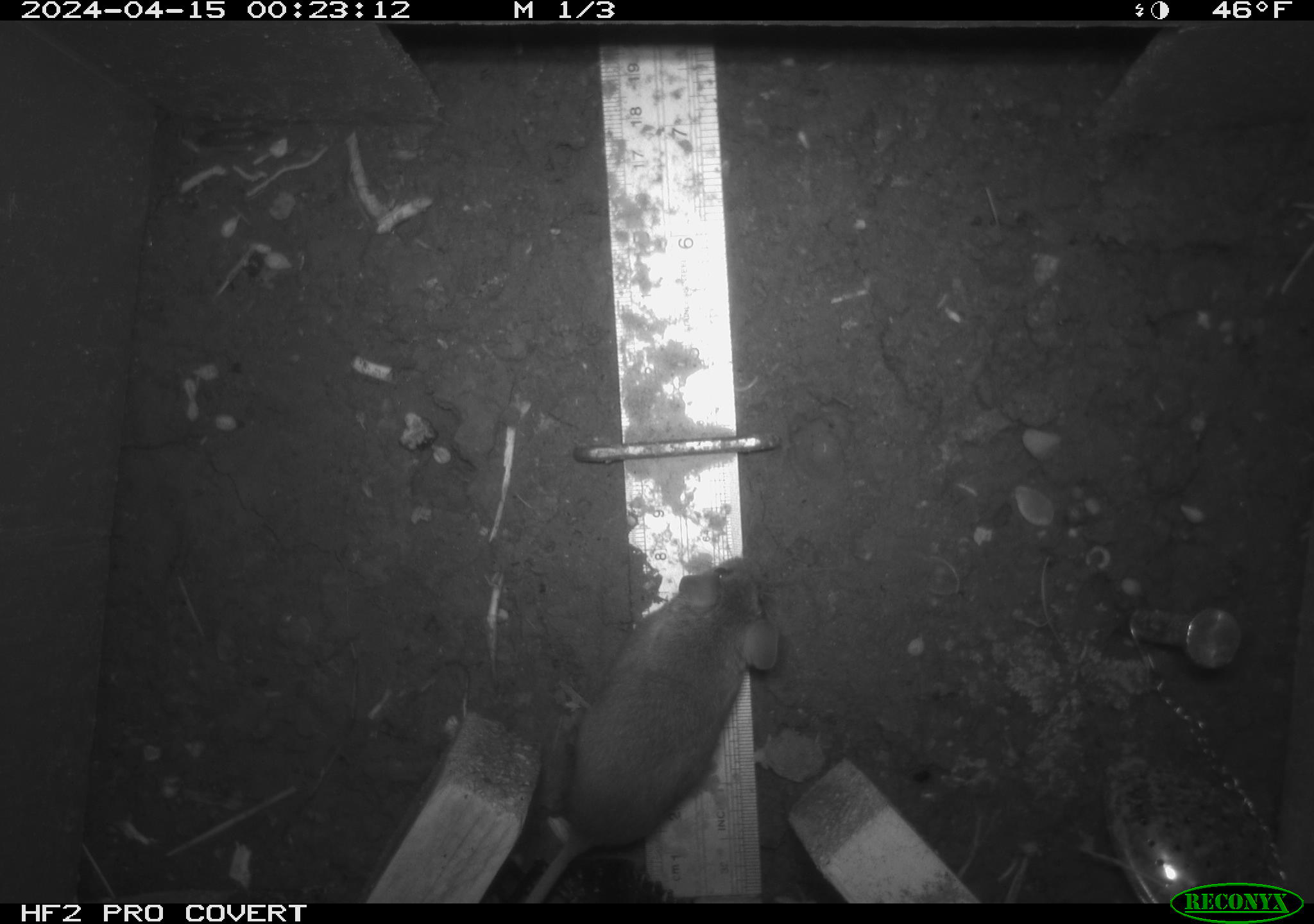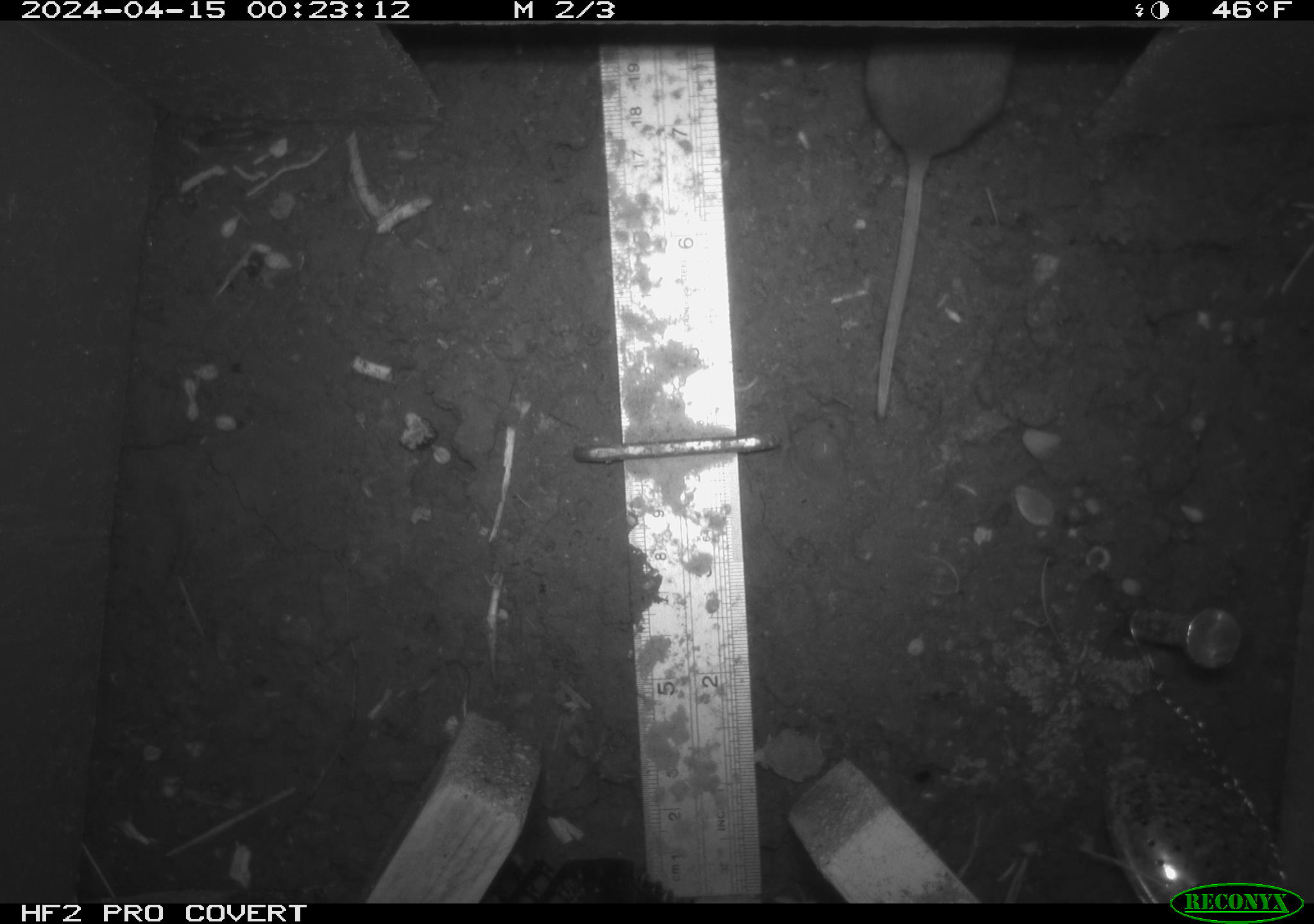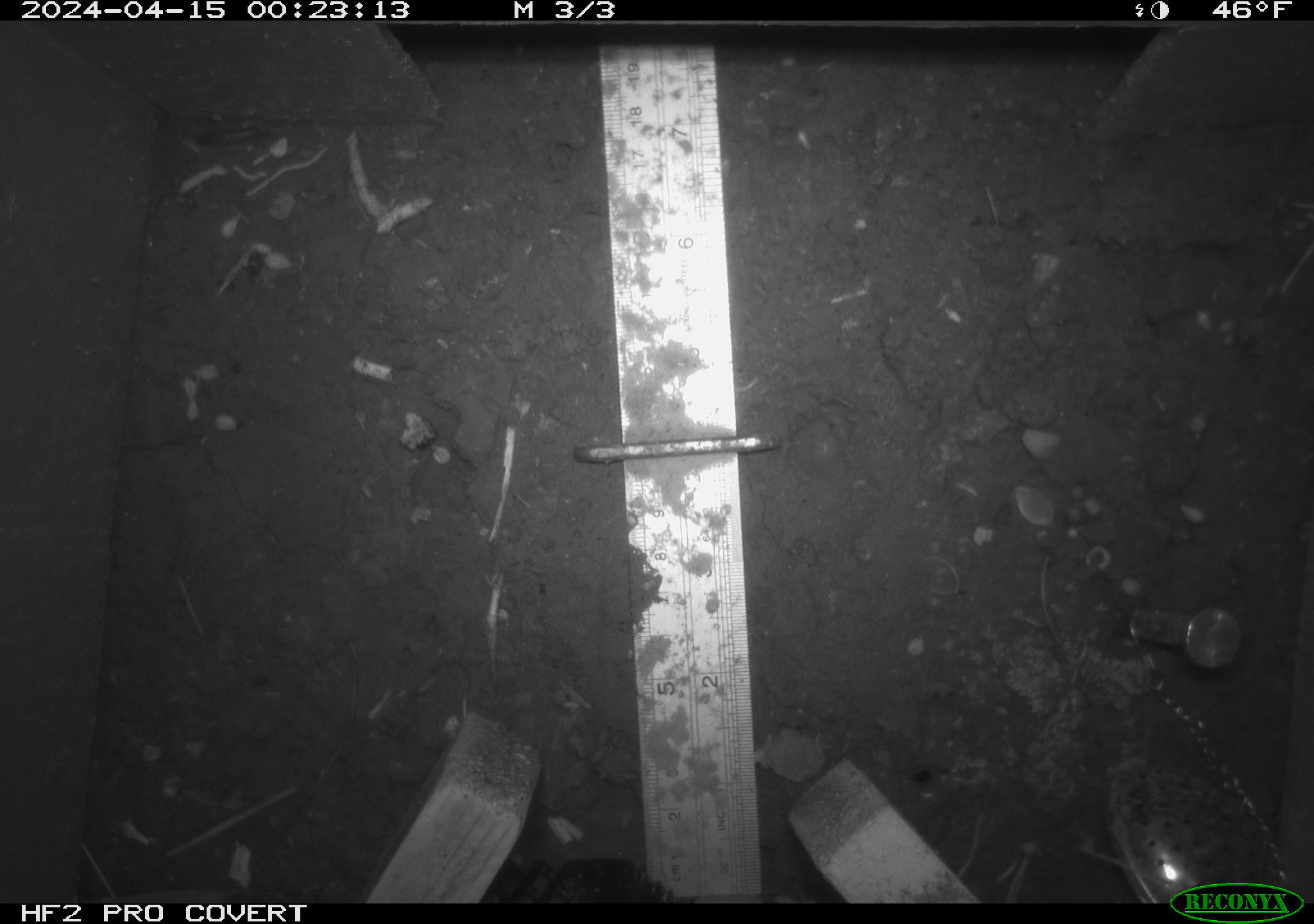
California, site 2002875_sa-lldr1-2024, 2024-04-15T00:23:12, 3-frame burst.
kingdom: Animalia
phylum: Chordata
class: Mammalia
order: Rodentia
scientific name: Rodentia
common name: rodent